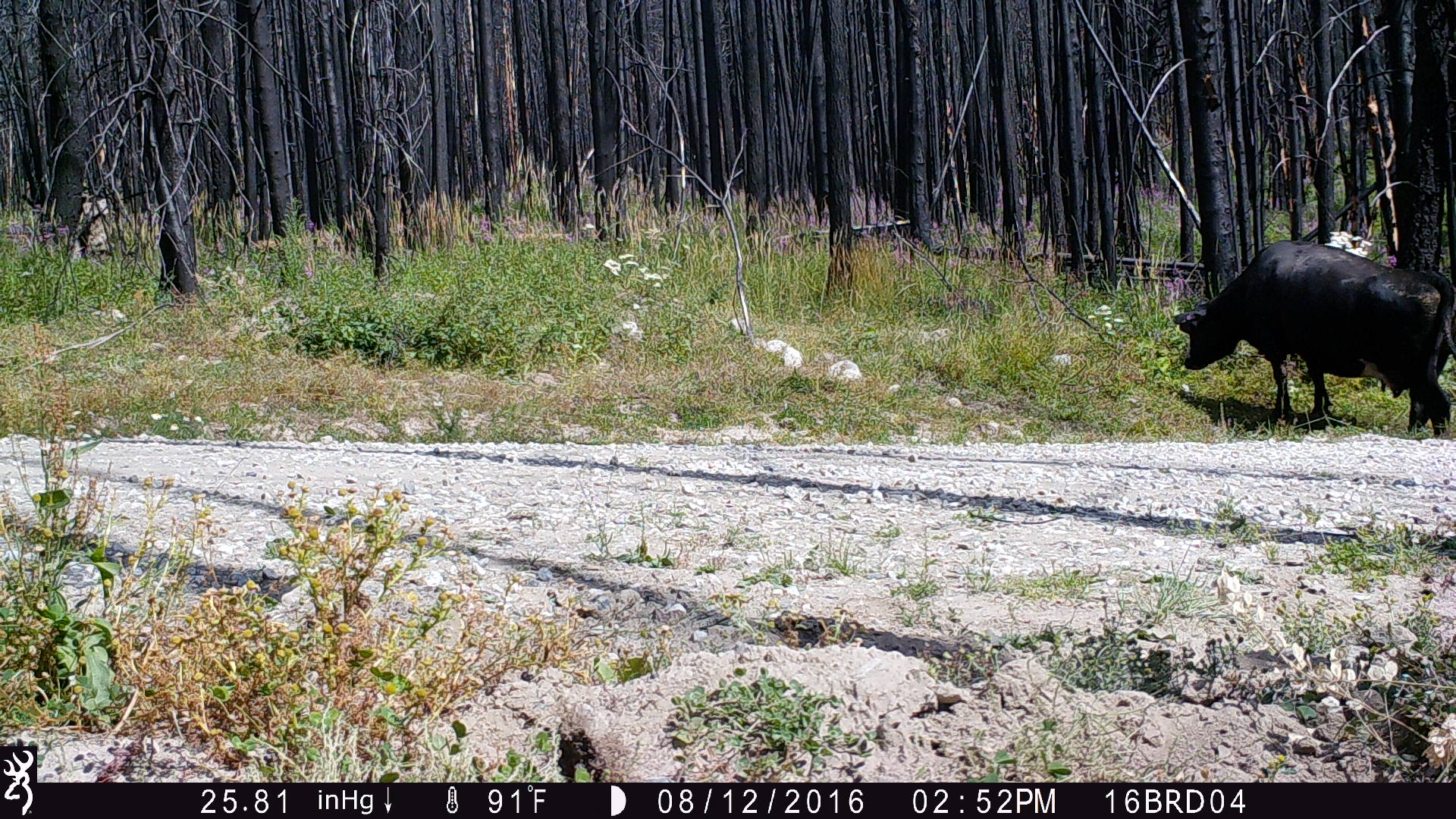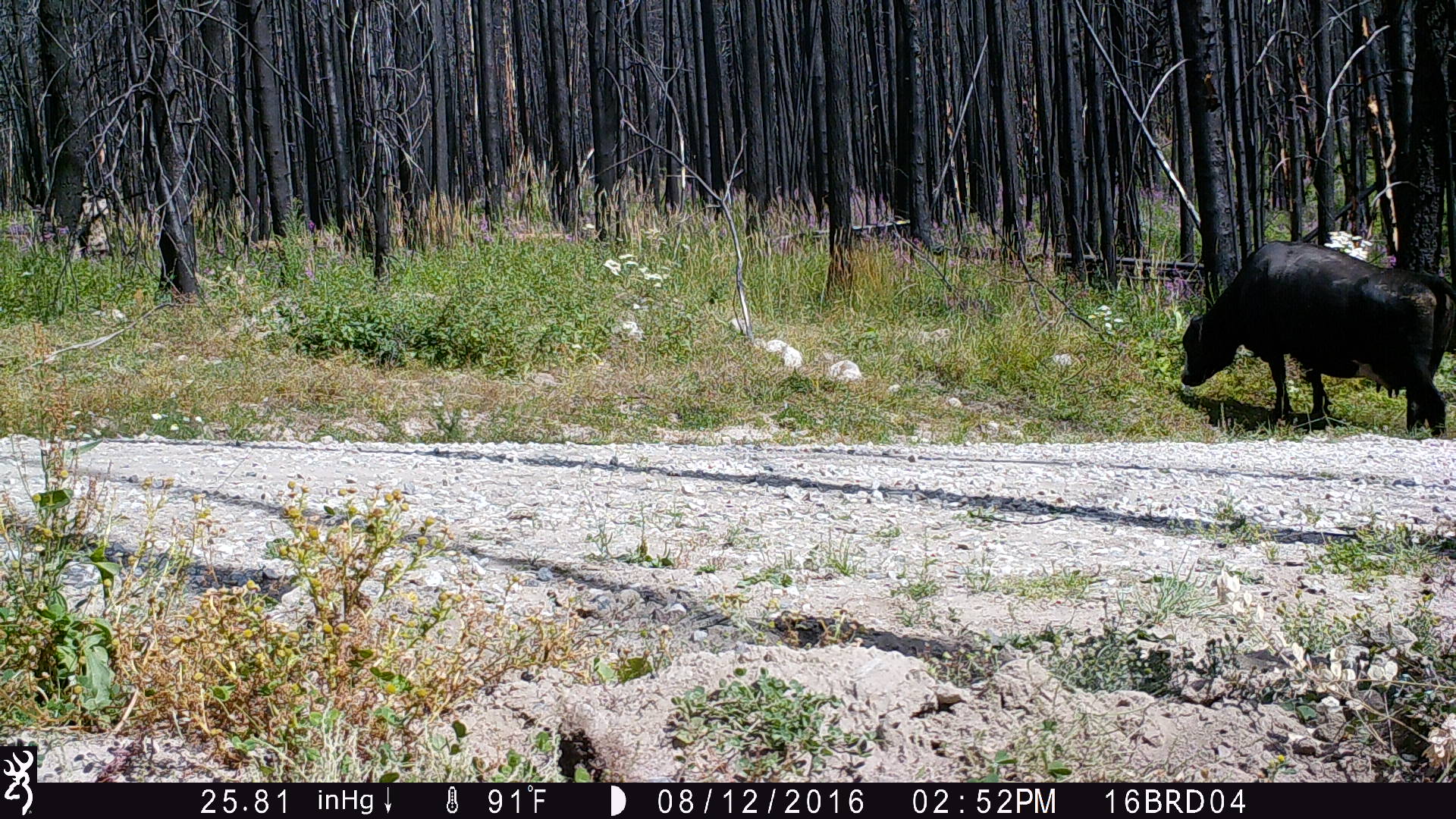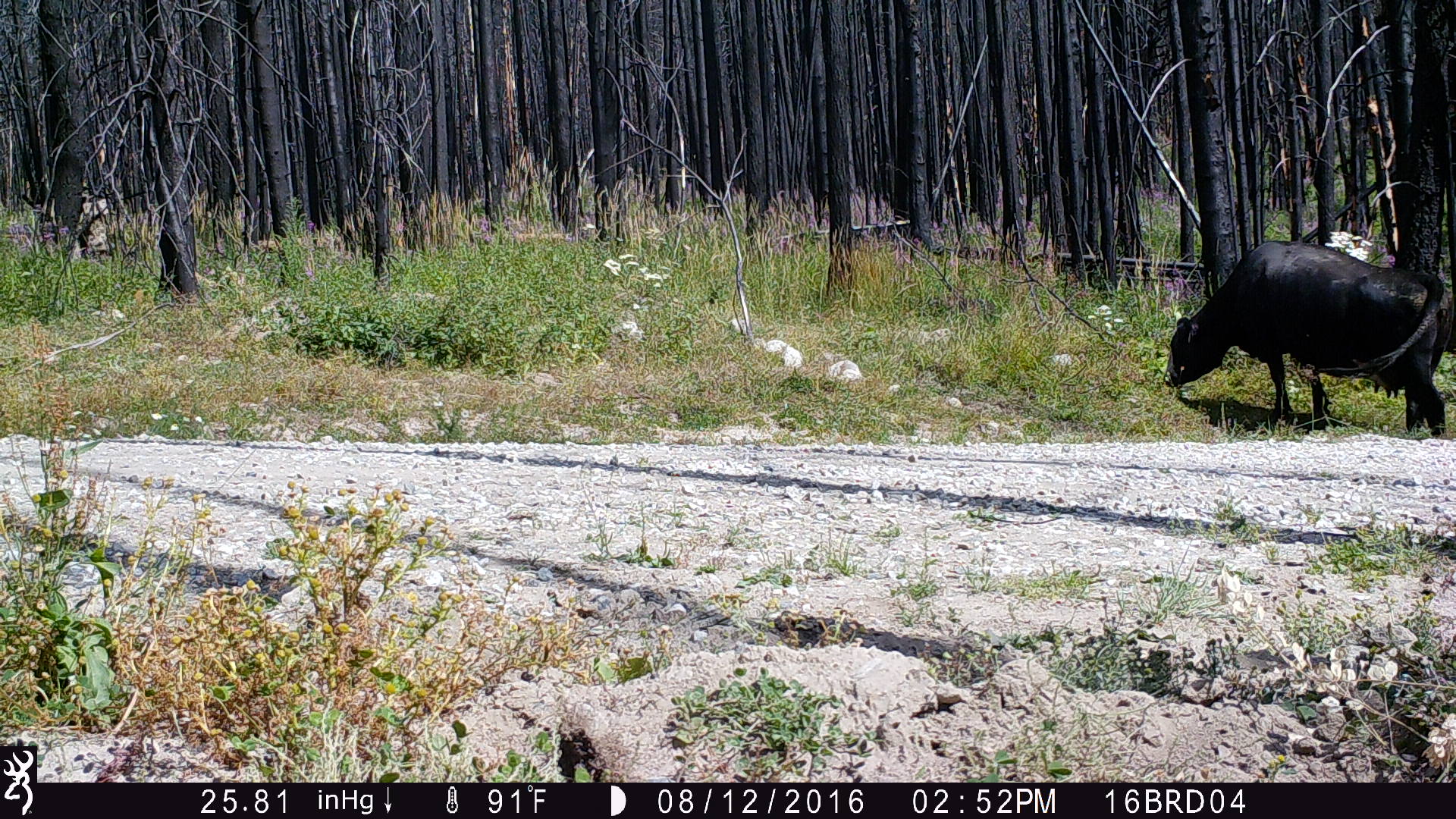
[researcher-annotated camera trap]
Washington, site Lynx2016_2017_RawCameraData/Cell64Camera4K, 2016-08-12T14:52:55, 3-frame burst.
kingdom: Animalia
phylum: Chordata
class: Mammalia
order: Artiodactyla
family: Bovidae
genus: Bos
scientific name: Bos taurus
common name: domestic cattle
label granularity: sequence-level